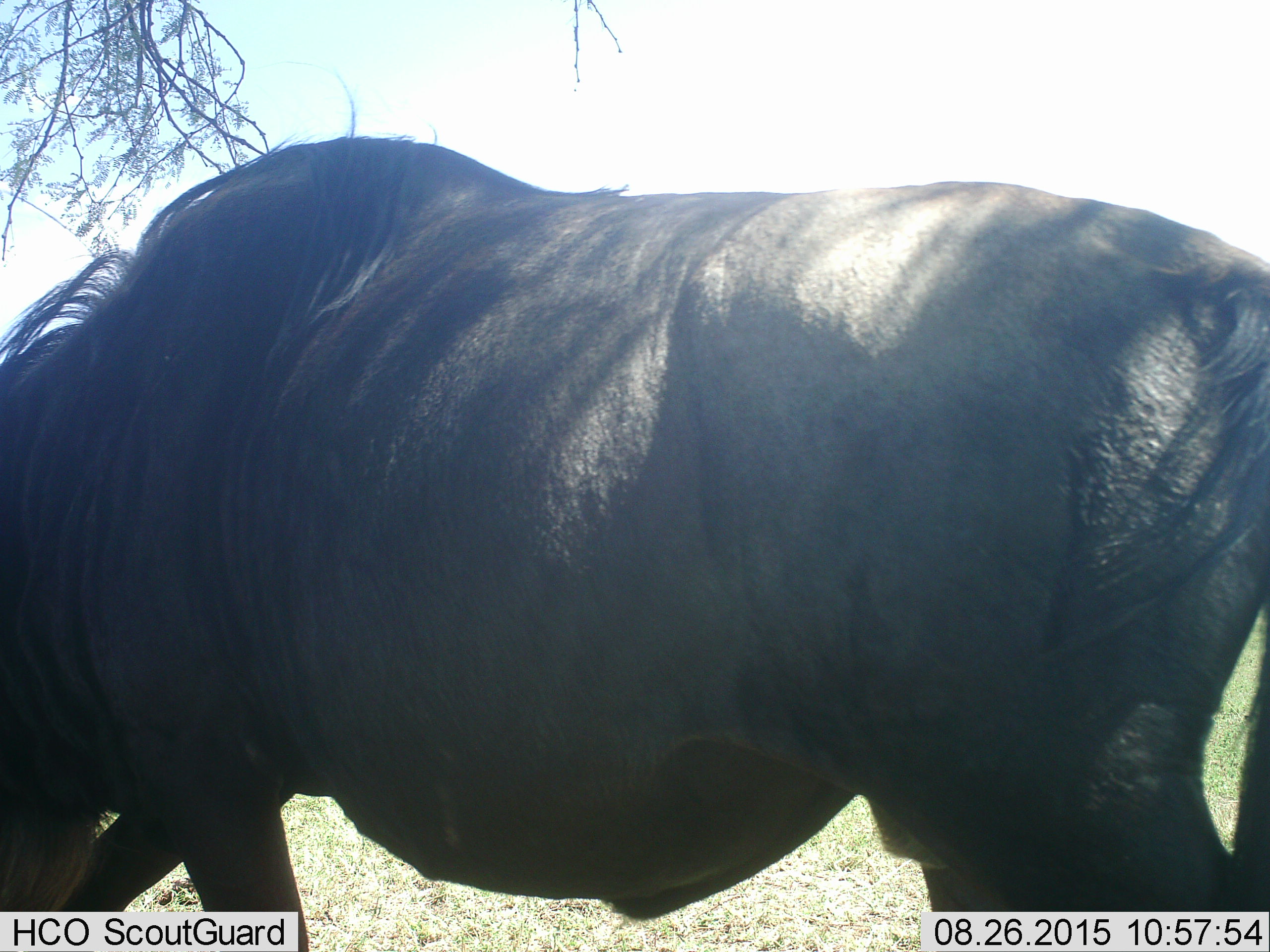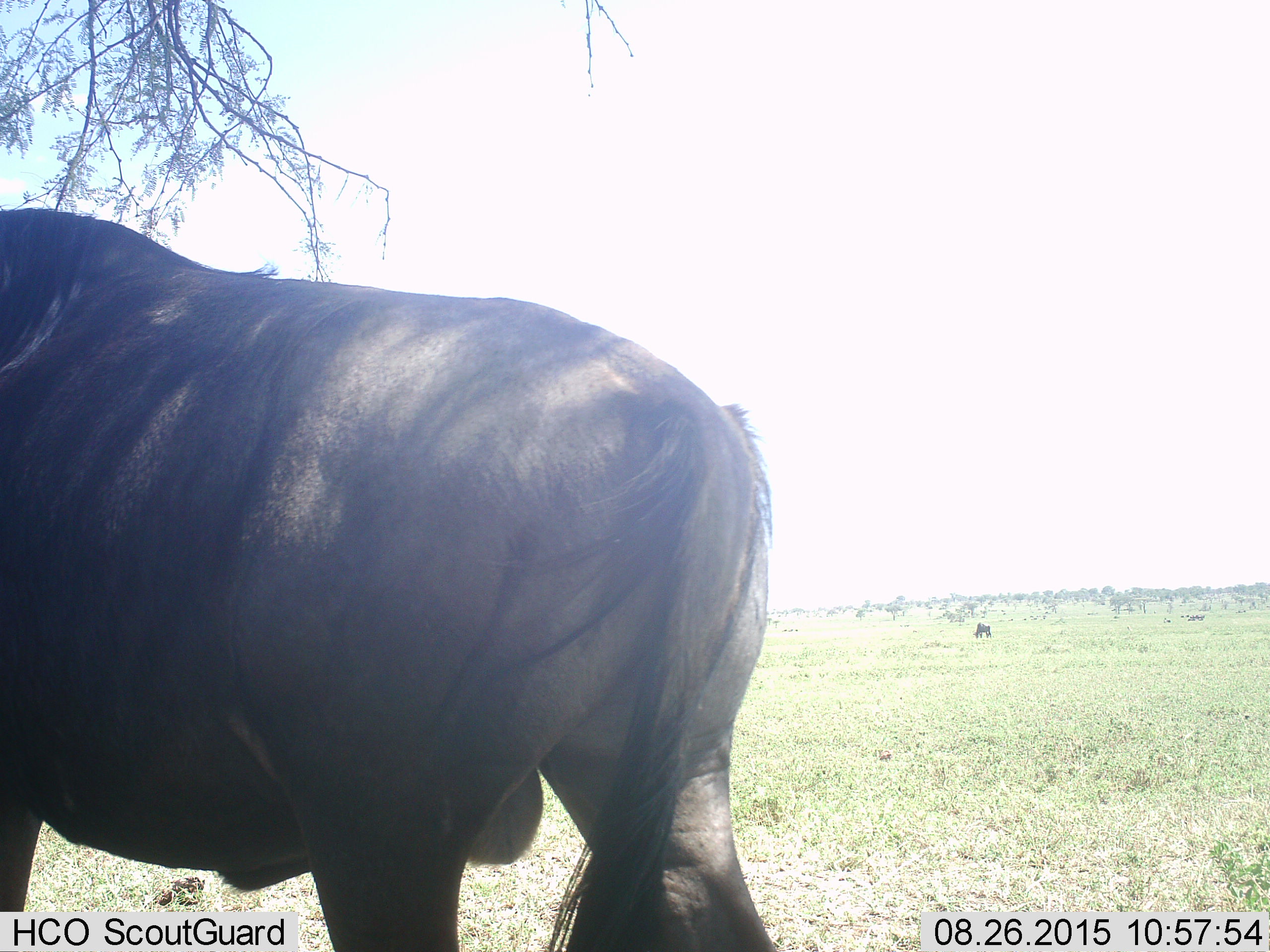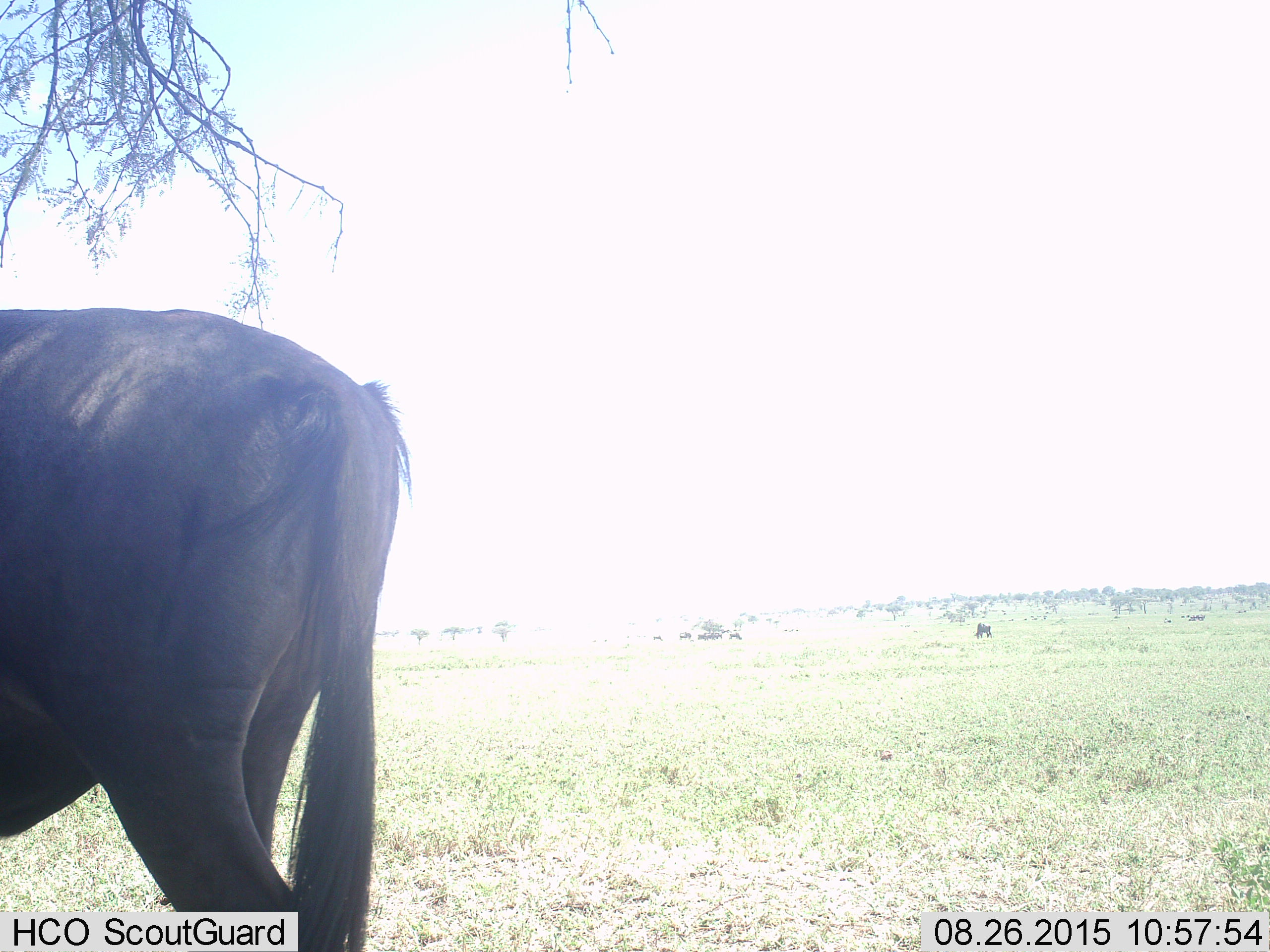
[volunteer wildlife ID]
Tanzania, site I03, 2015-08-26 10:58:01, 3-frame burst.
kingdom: Animalia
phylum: Chordata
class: Mammalia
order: Artiodactyla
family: Bovidae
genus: Connochaetes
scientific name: Connochaetes taurinus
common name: blue wildebeest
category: wildebeest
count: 1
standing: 43%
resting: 0%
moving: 57%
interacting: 0%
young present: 0%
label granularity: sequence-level